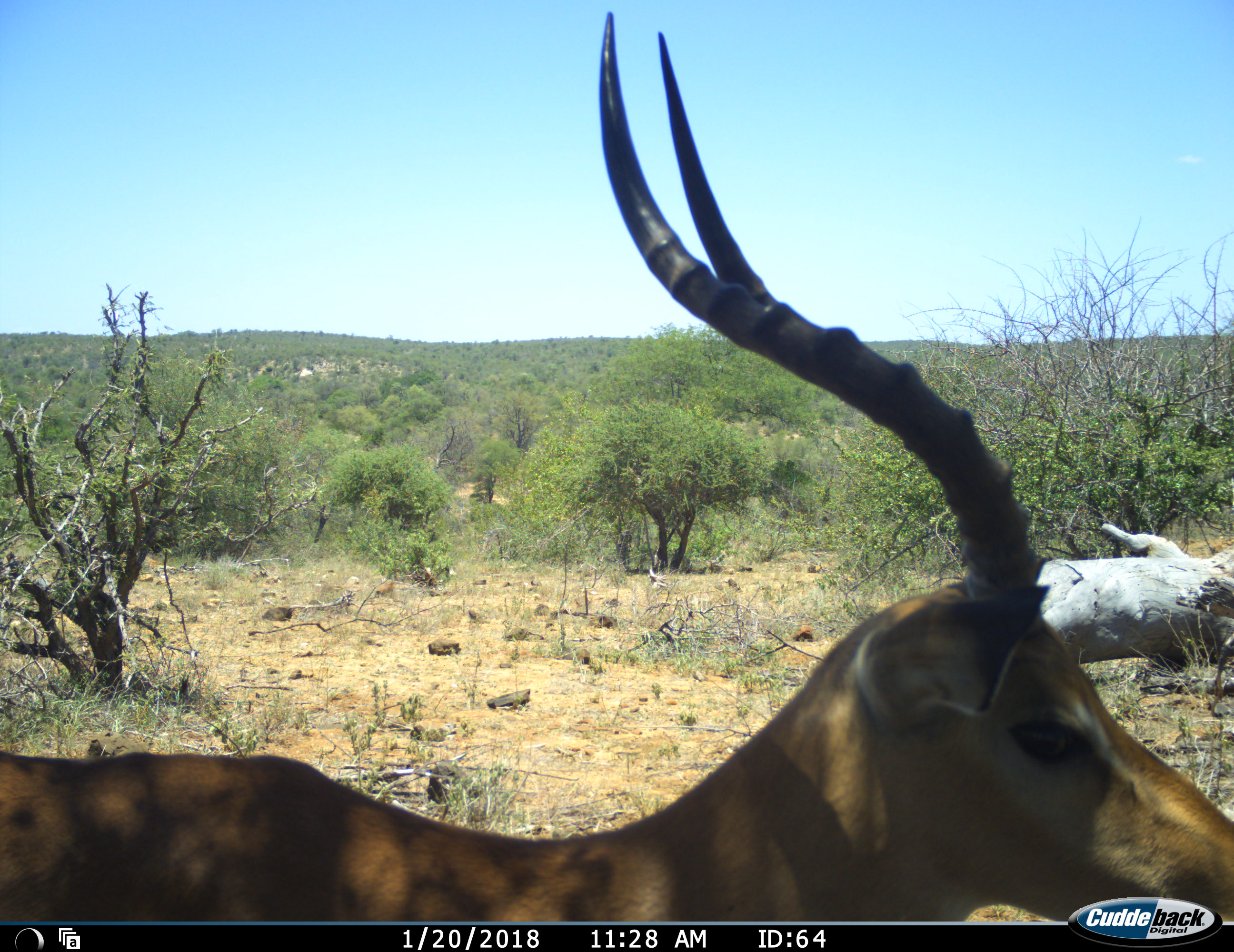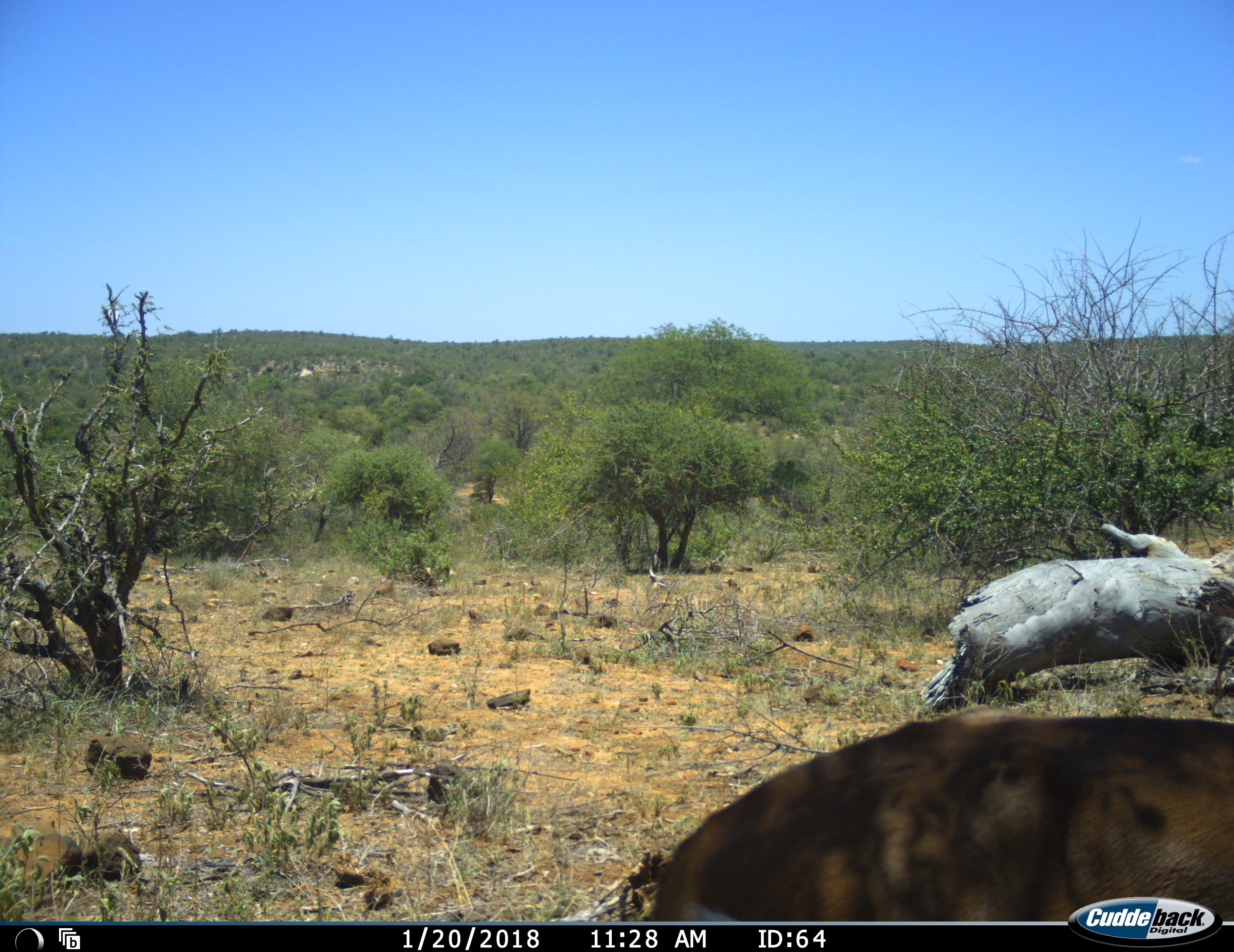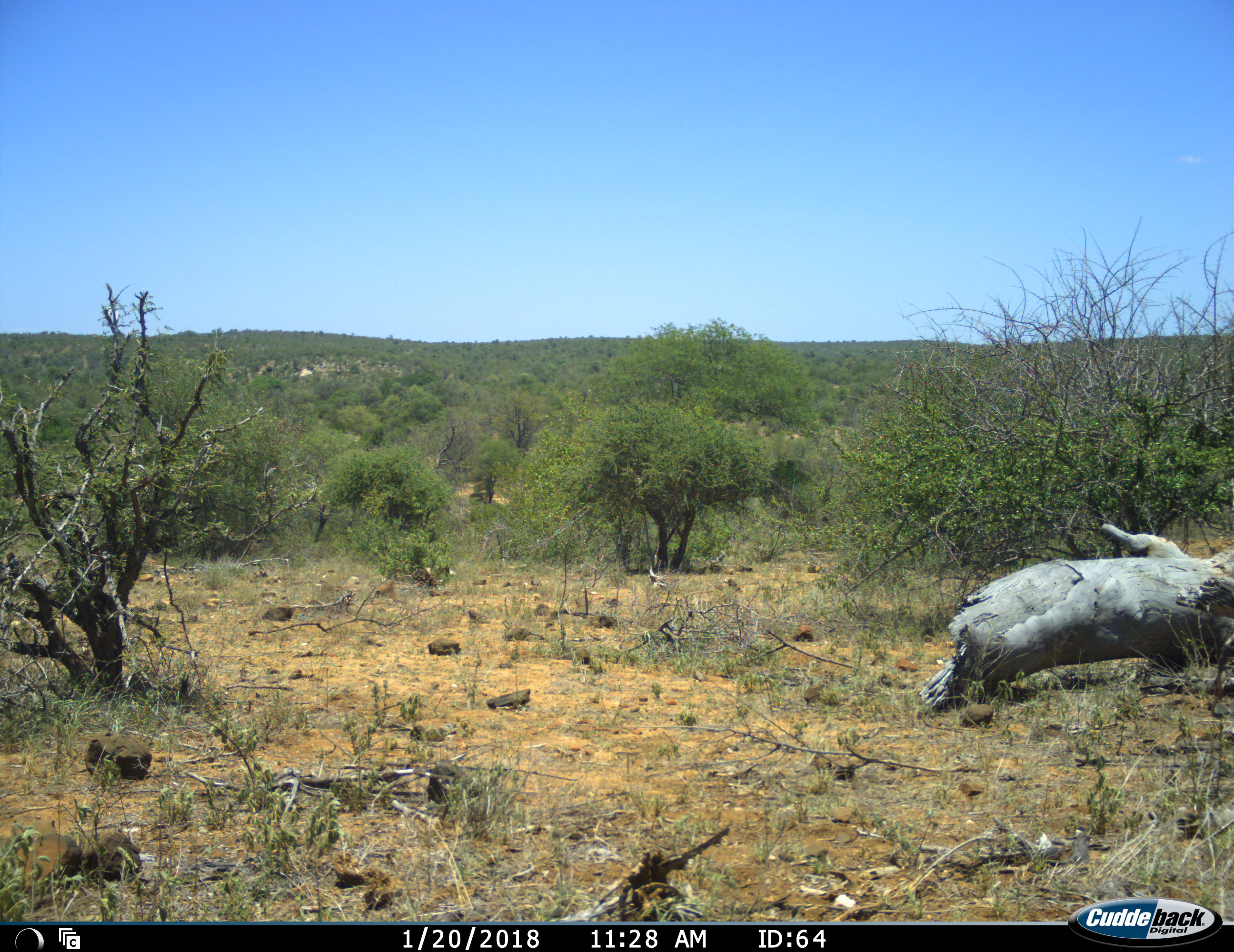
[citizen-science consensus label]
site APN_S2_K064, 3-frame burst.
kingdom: Animalia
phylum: Chordata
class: Mammalia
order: Artiodactyla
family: Bovidae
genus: Aepyceros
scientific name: Aepyceros melampus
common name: impala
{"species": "impala (Aepyceros melampus)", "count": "1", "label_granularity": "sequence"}